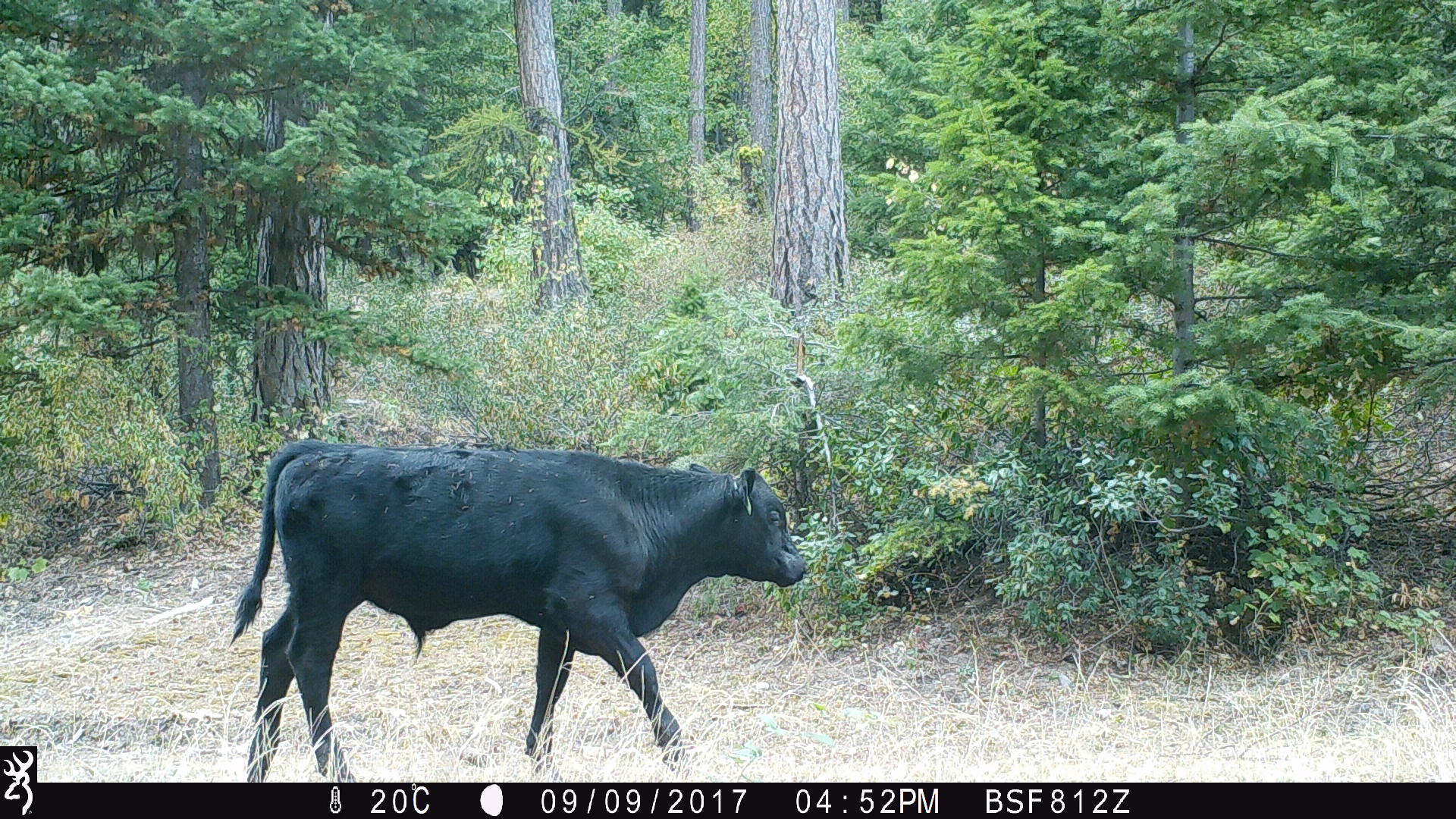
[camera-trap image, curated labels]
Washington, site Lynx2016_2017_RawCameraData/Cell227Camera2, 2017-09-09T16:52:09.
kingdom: Animalia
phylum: Chordata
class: Mammalia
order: Artiodactyla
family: Bovidae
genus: Bos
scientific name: Bos taurus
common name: domestic cattle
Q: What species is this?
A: Domestic cattle (Bos taurus).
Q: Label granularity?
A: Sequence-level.